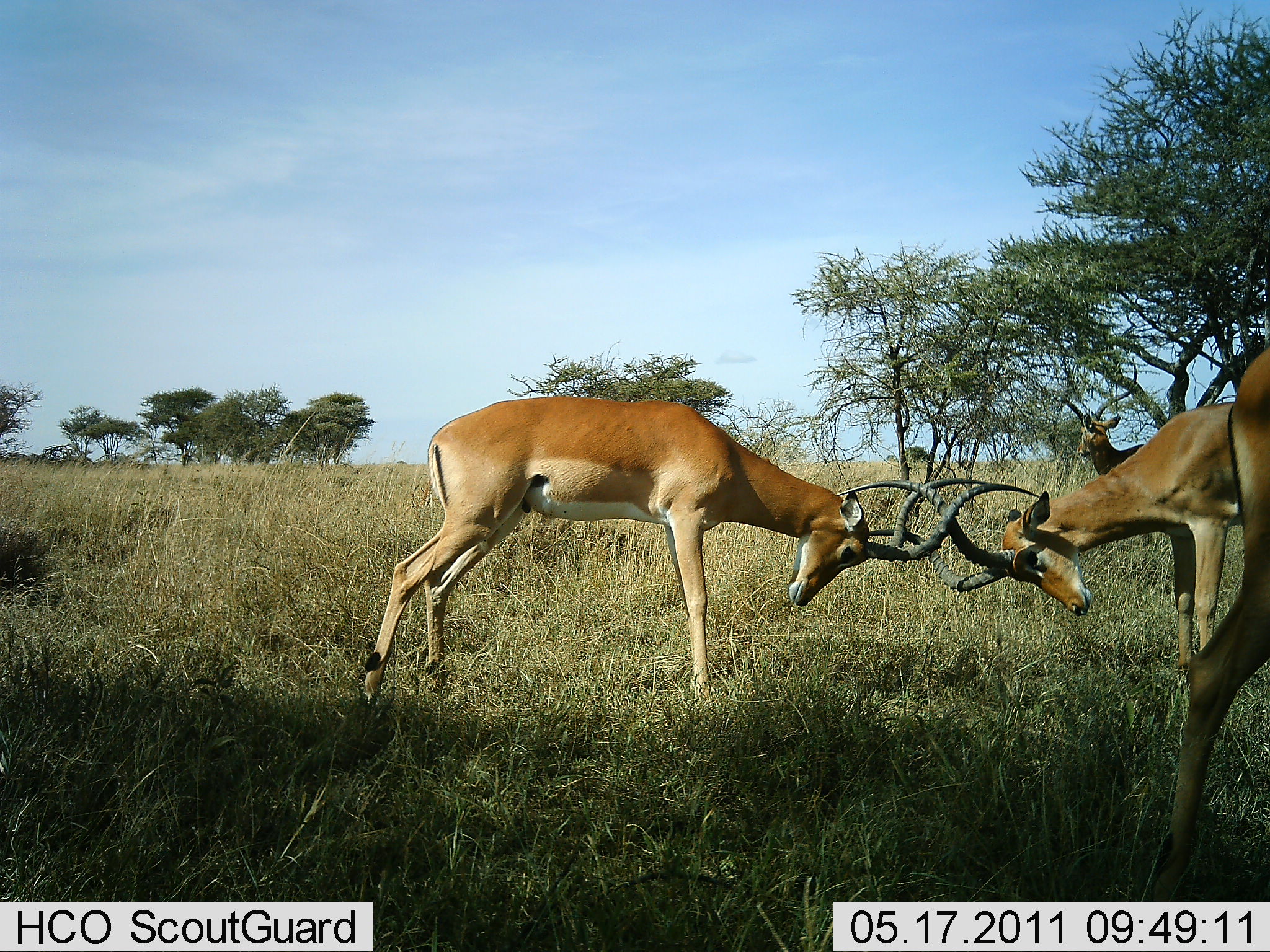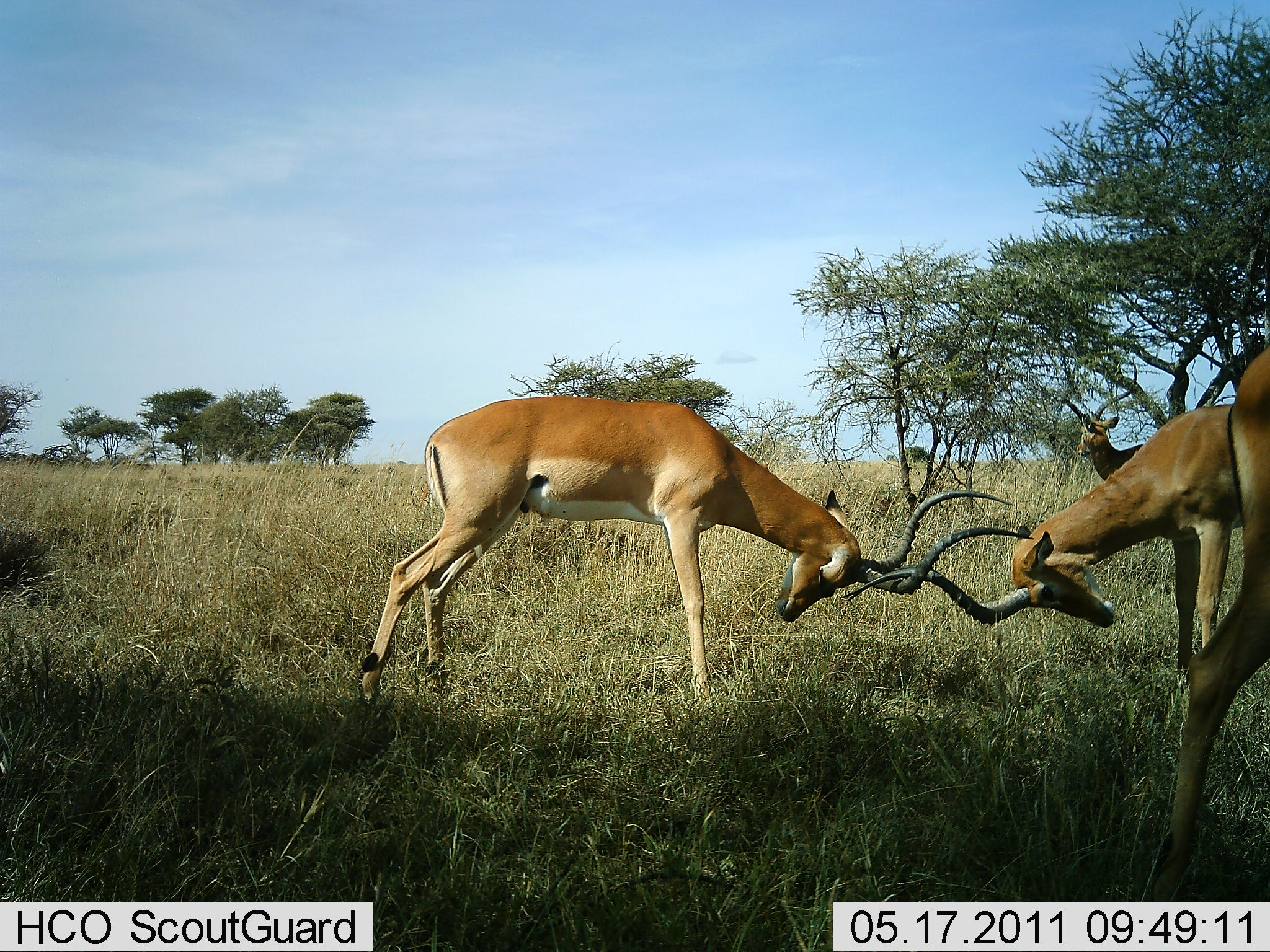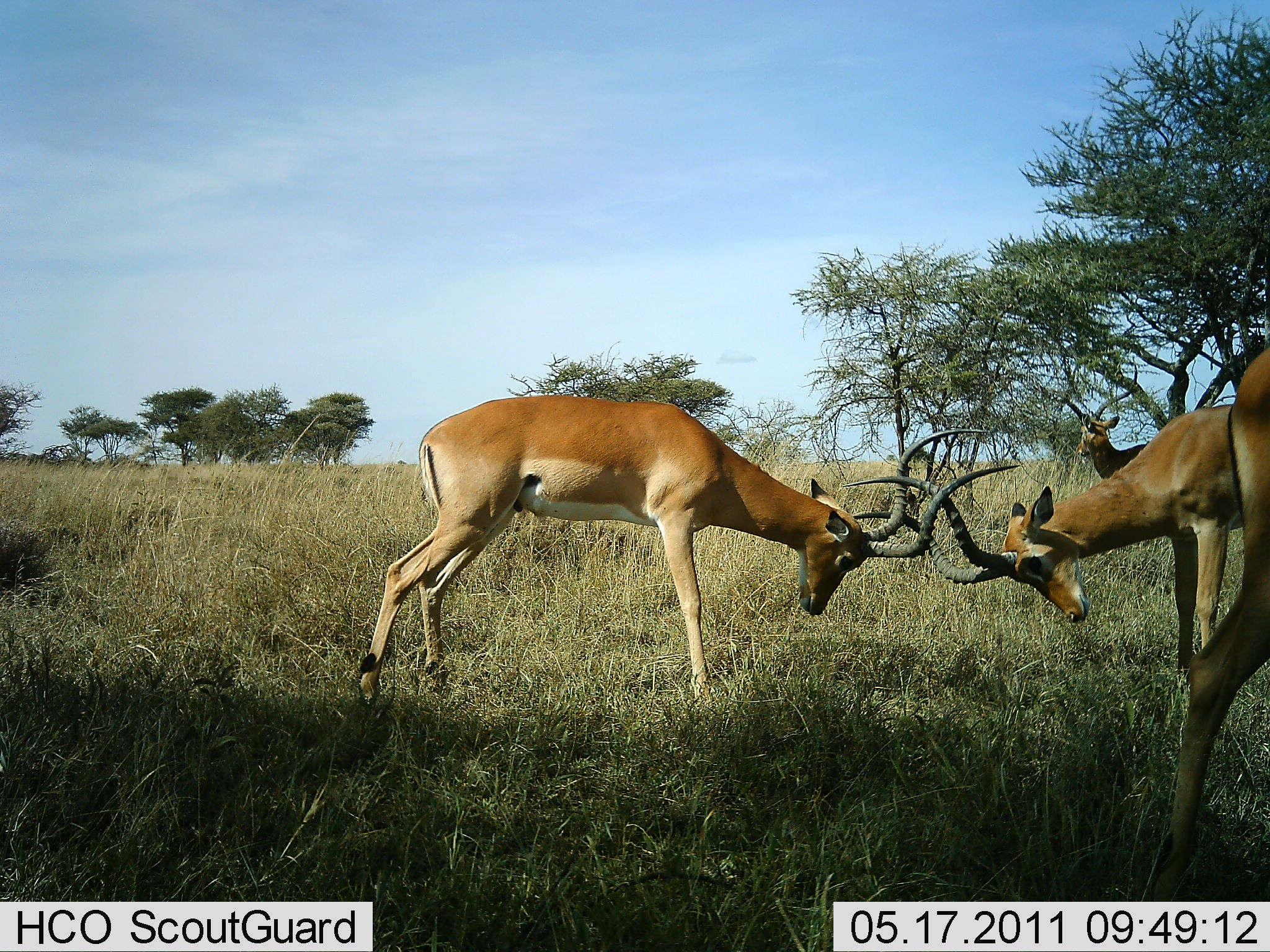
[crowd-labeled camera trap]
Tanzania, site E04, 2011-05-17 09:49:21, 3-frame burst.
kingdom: Animalia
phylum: Chordata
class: Mammalia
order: Artiodactyla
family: Bovidae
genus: Aepyceros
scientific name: Aepyceros melampus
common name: impala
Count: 4.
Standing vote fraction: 55%.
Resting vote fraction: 0%.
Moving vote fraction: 0%.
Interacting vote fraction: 100%.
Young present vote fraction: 0%.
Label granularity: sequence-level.